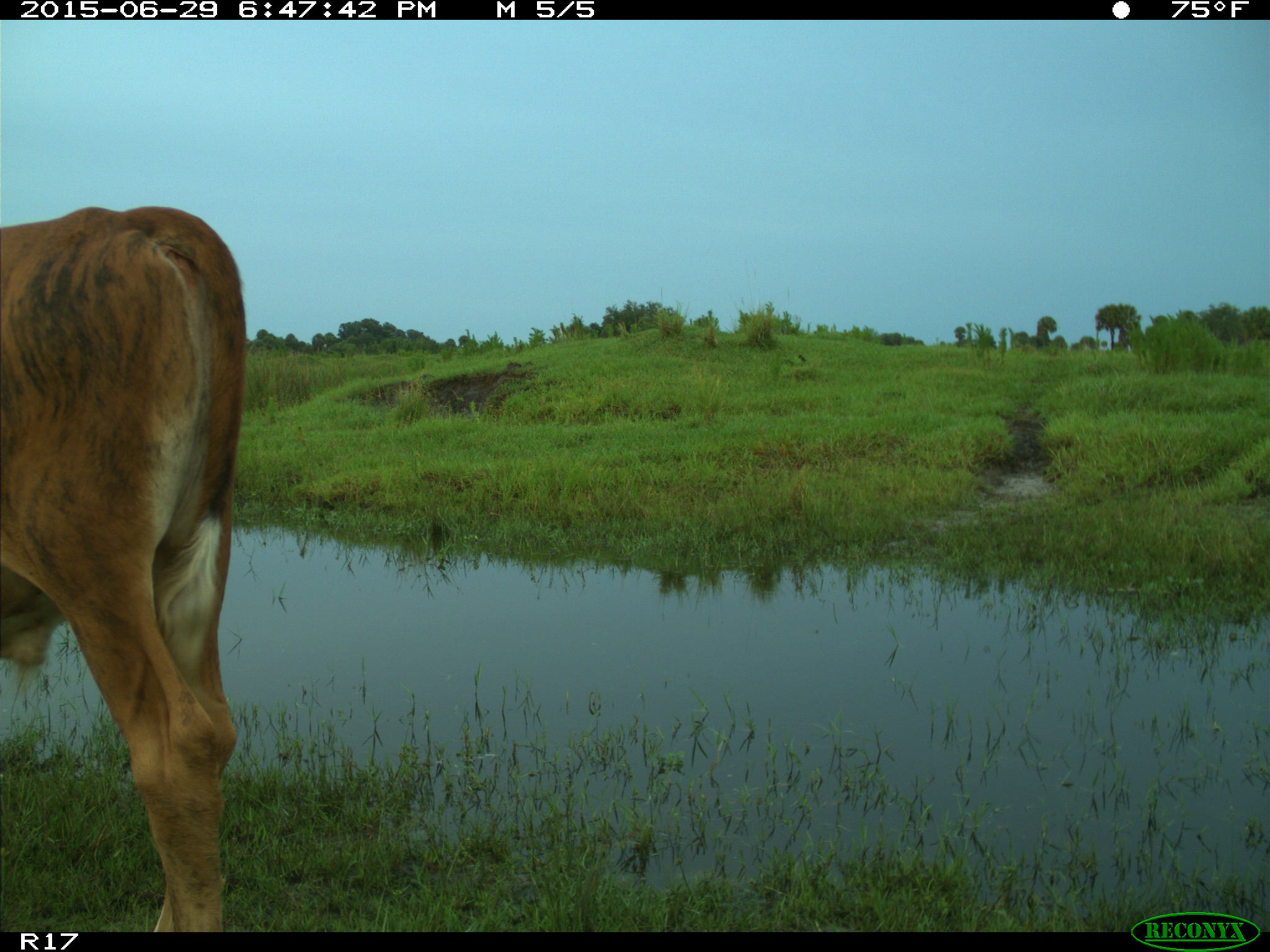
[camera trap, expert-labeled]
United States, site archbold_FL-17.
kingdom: Animalia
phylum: Chordata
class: Mammalia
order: Artiodactyla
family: Bovidae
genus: Bos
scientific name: Bos taurus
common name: domestic cow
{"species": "Bos taurus (domestic cow)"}